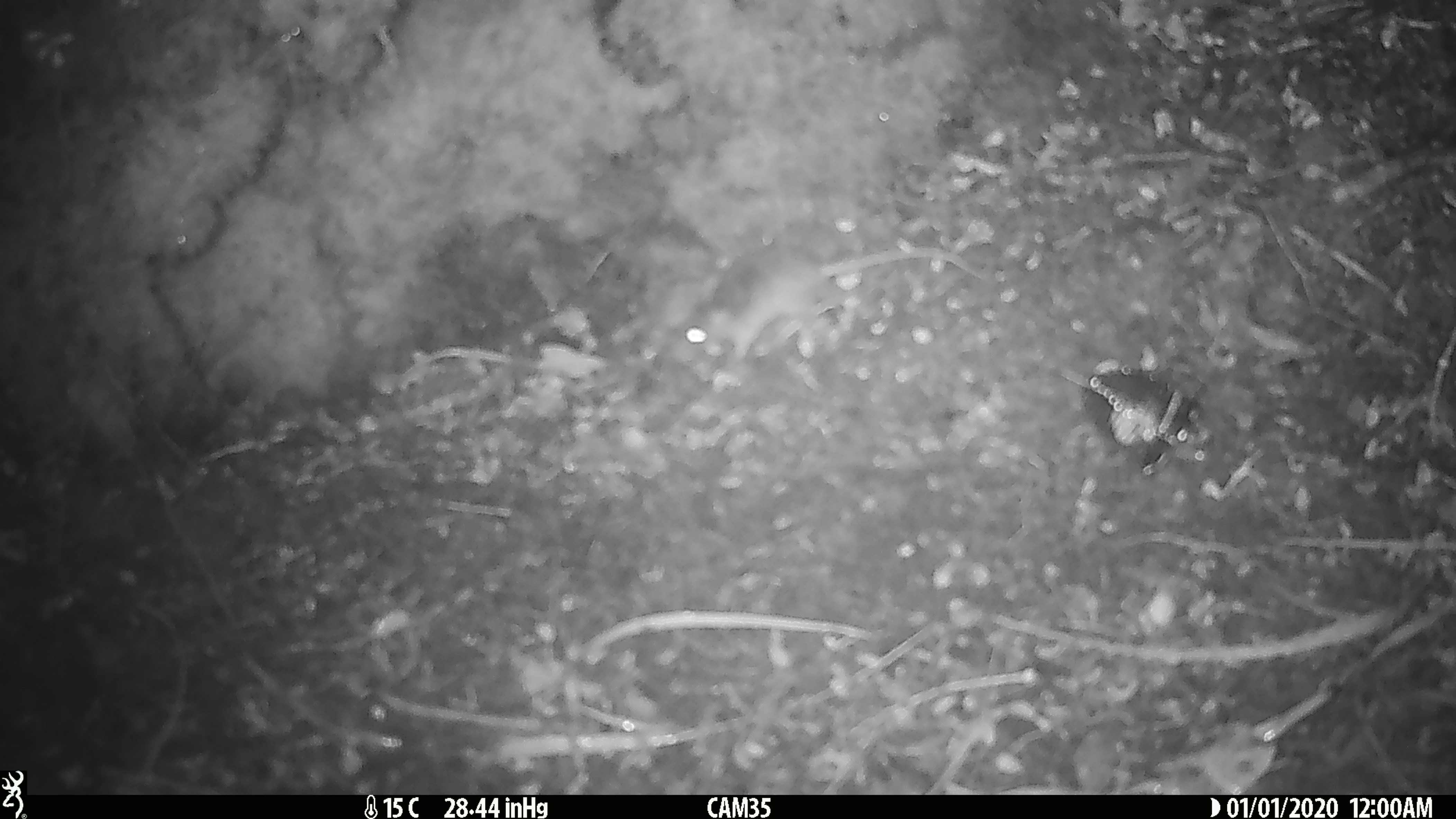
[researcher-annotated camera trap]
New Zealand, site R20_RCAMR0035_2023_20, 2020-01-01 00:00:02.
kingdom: Animalia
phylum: Chordata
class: Mammalia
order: Rodentia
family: Muridae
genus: Mus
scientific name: Mus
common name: mouse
Mouse (Mus).